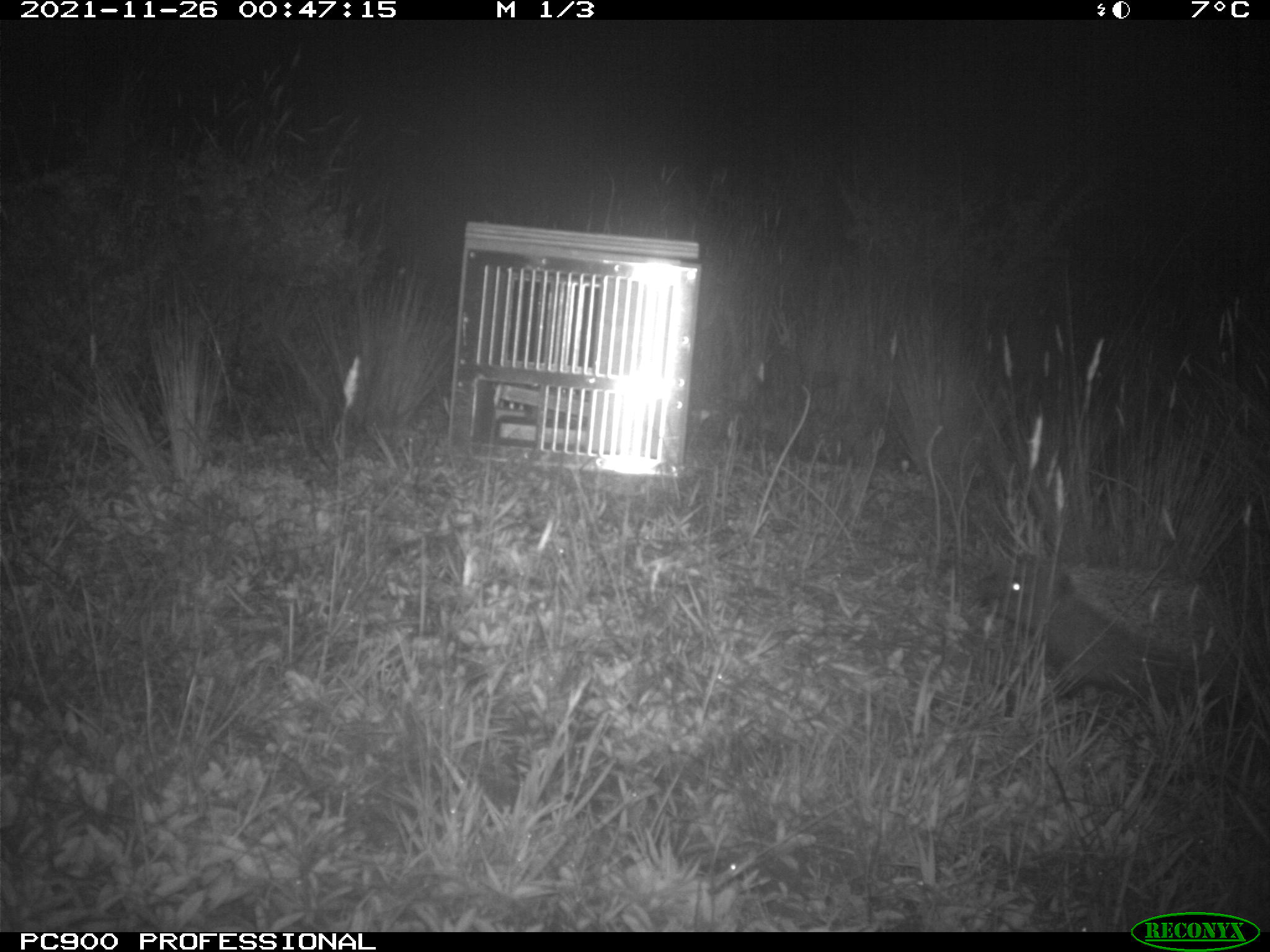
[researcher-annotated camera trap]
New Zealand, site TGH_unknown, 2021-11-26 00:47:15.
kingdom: Animalia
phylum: Chordata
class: Mammalia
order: Eulipotyphla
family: Erinaceidae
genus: Erinaceus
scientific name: Erinaceus europaeus europaeus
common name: european hedgehog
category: hedgehog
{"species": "hedgehog (european hedgehog) (Erinaceus europaeus europaeus)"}